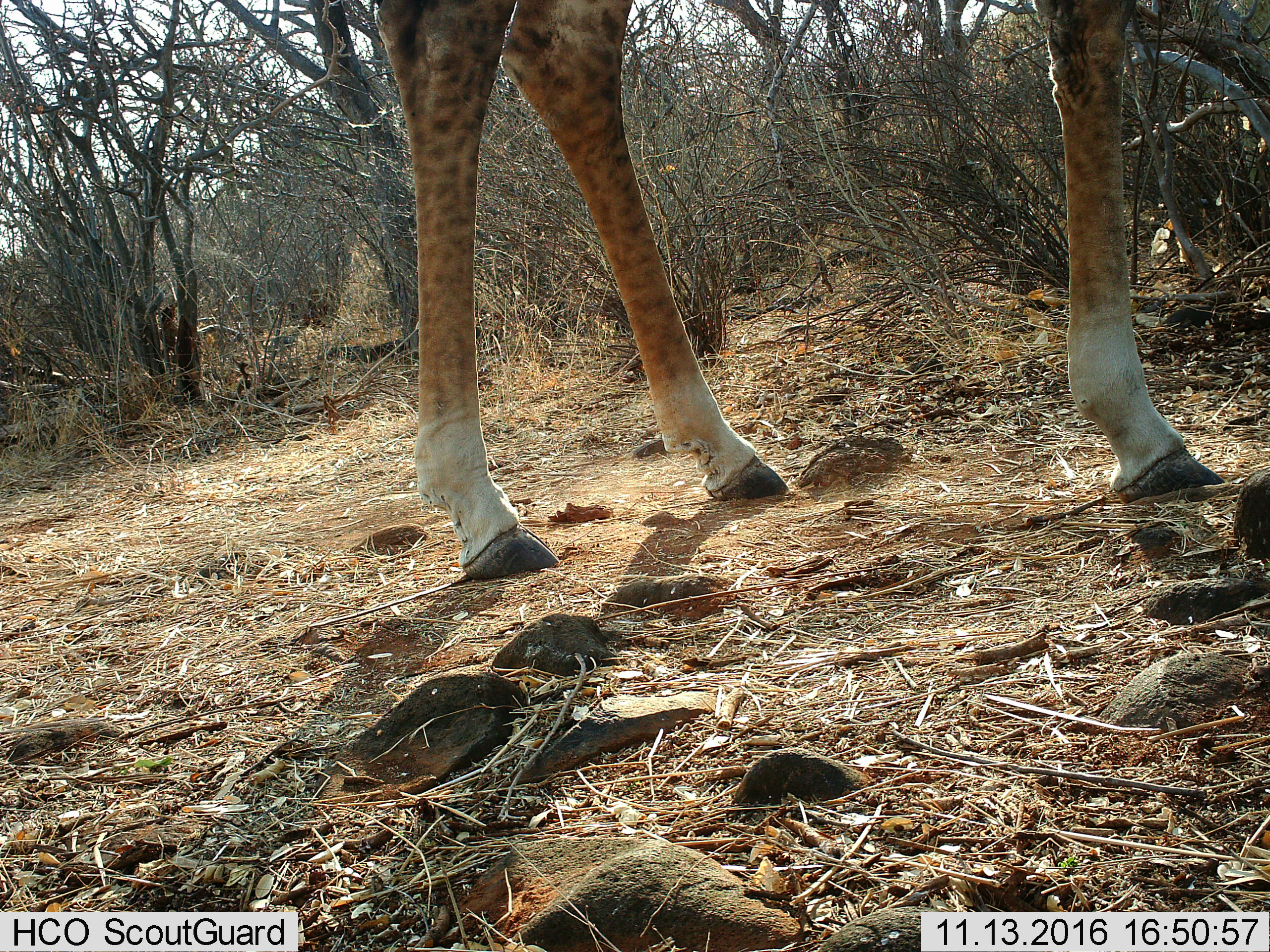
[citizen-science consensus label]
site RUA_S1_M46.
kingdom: Animalia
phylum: Chordata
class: Mammalia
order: Artiodactyla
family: Giraffidae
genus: Giraffa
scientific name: Giraffa camelopardalis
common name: giraffe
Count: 1.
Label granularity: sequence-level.